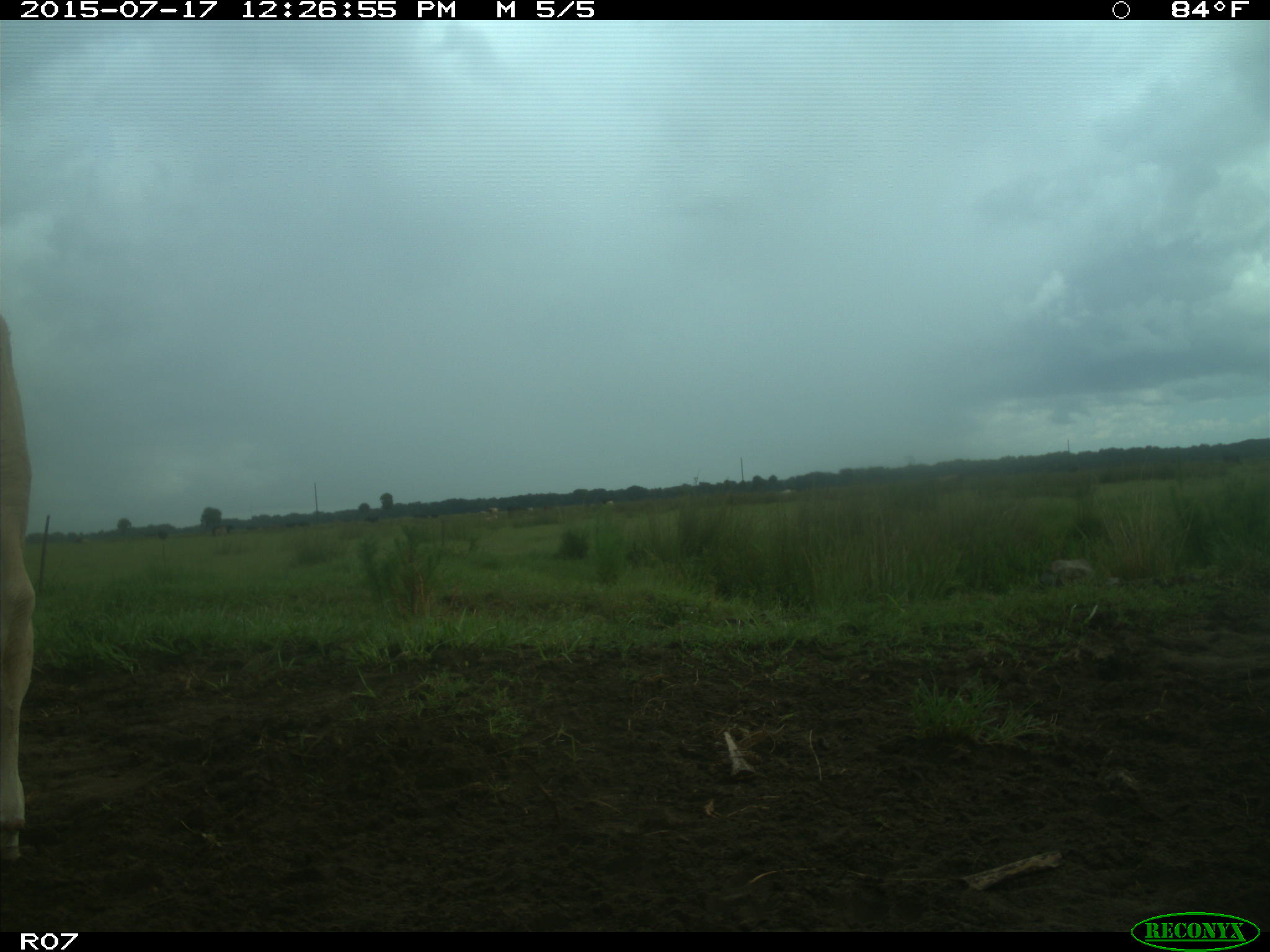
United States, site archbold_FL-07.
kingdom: Animalia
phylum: Chordata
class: Mammalia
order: Artiodactyla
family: Bovidae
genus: Bos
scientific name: Bos taurus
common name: domestic cow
Bos taurus (domestic cow).